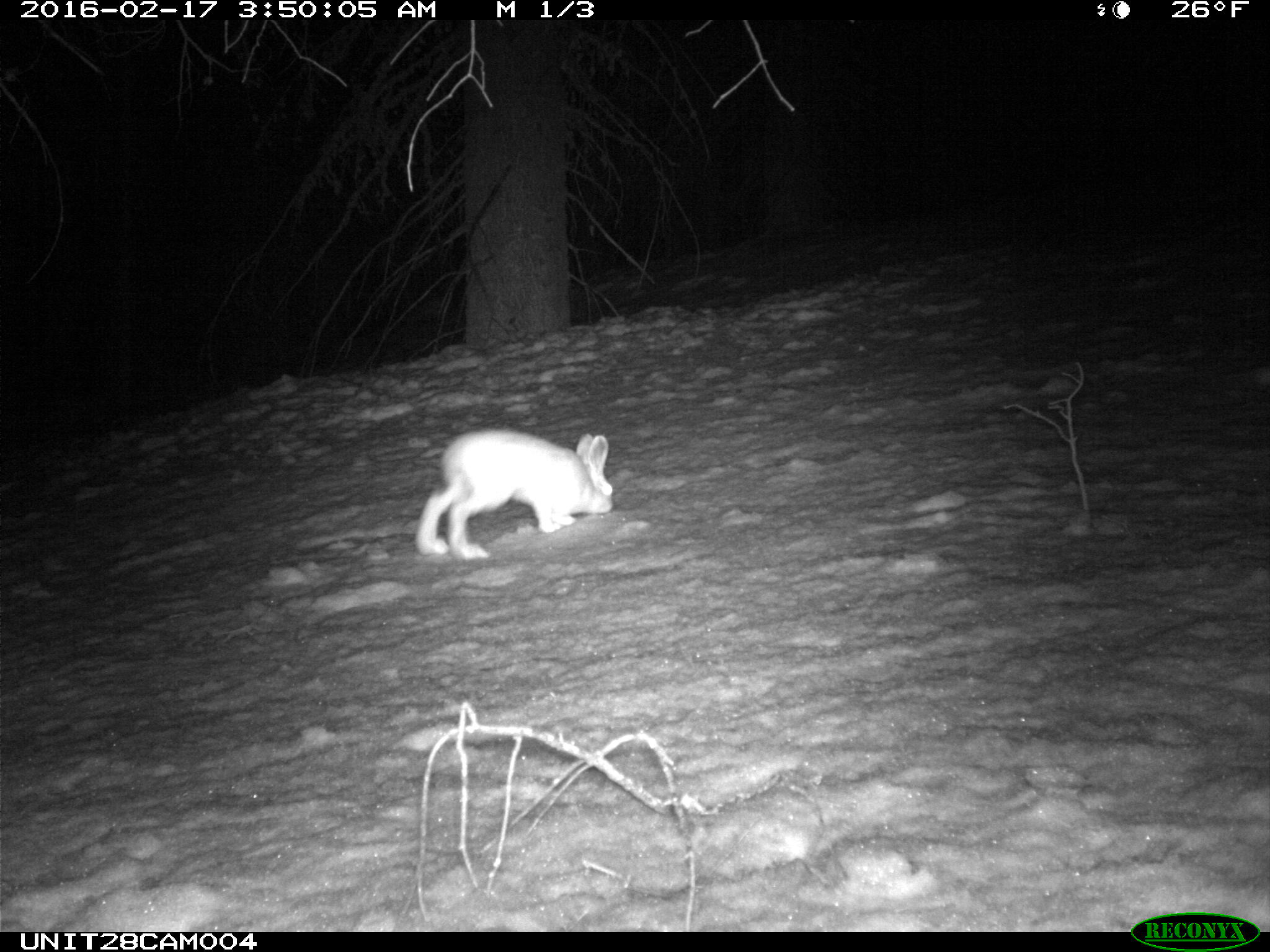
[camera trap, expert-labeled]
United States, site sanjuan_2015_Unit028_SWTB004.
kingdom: Animalia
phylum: Chordata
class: Mammalia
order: Lagomorpha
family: Leporidae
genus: Lepus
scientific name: Lepus americanus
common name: snowshoe hare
Lepus americanus (snowshoe hare).